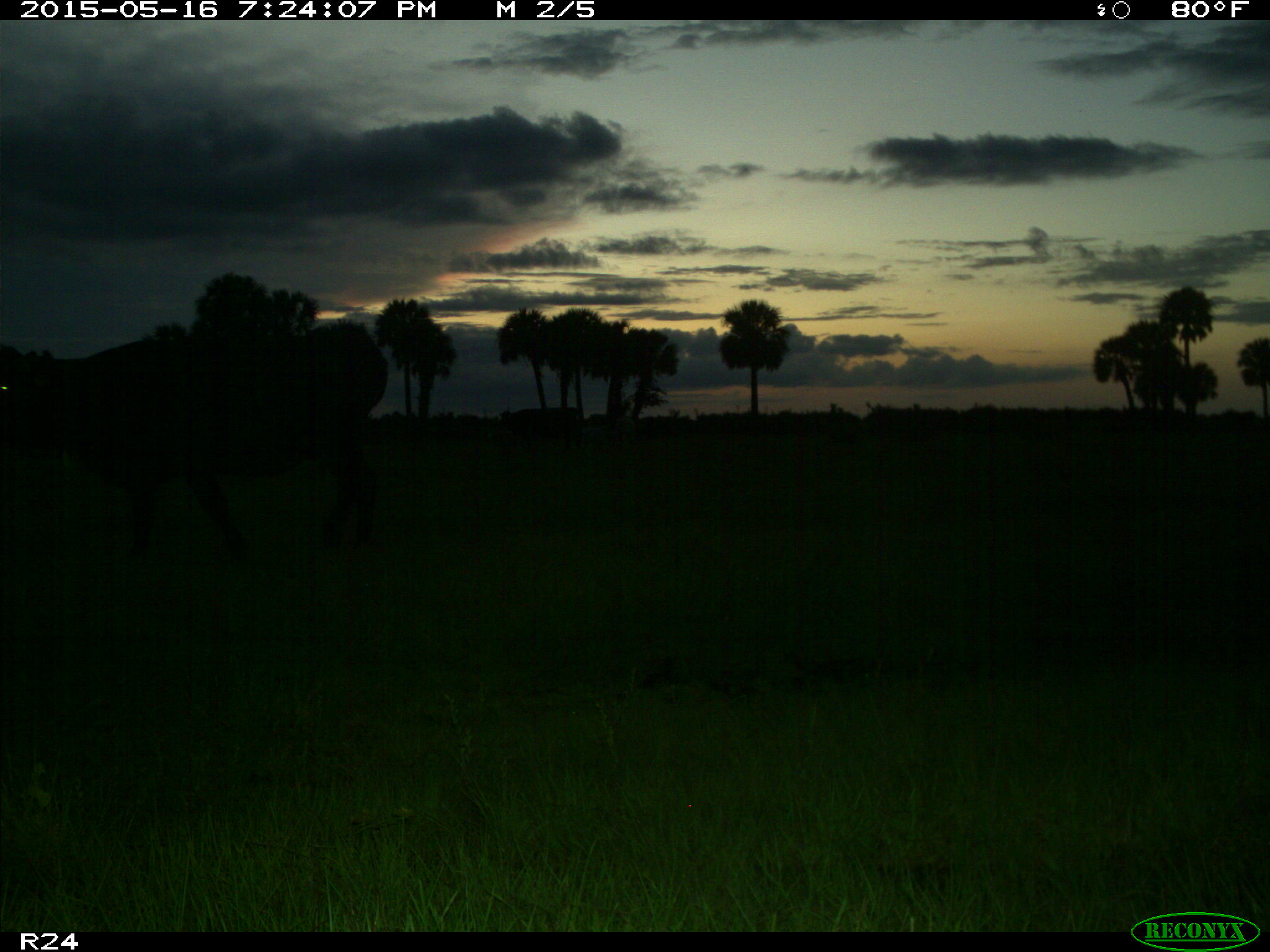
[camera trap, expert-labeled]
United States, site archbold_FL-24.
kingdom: Animalia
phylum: Chordata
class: Mammalia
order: Artiodactyla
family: Bovidae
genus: Bos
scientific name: Bos taurus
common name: domestic cow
Bos taurus (domestic cow).